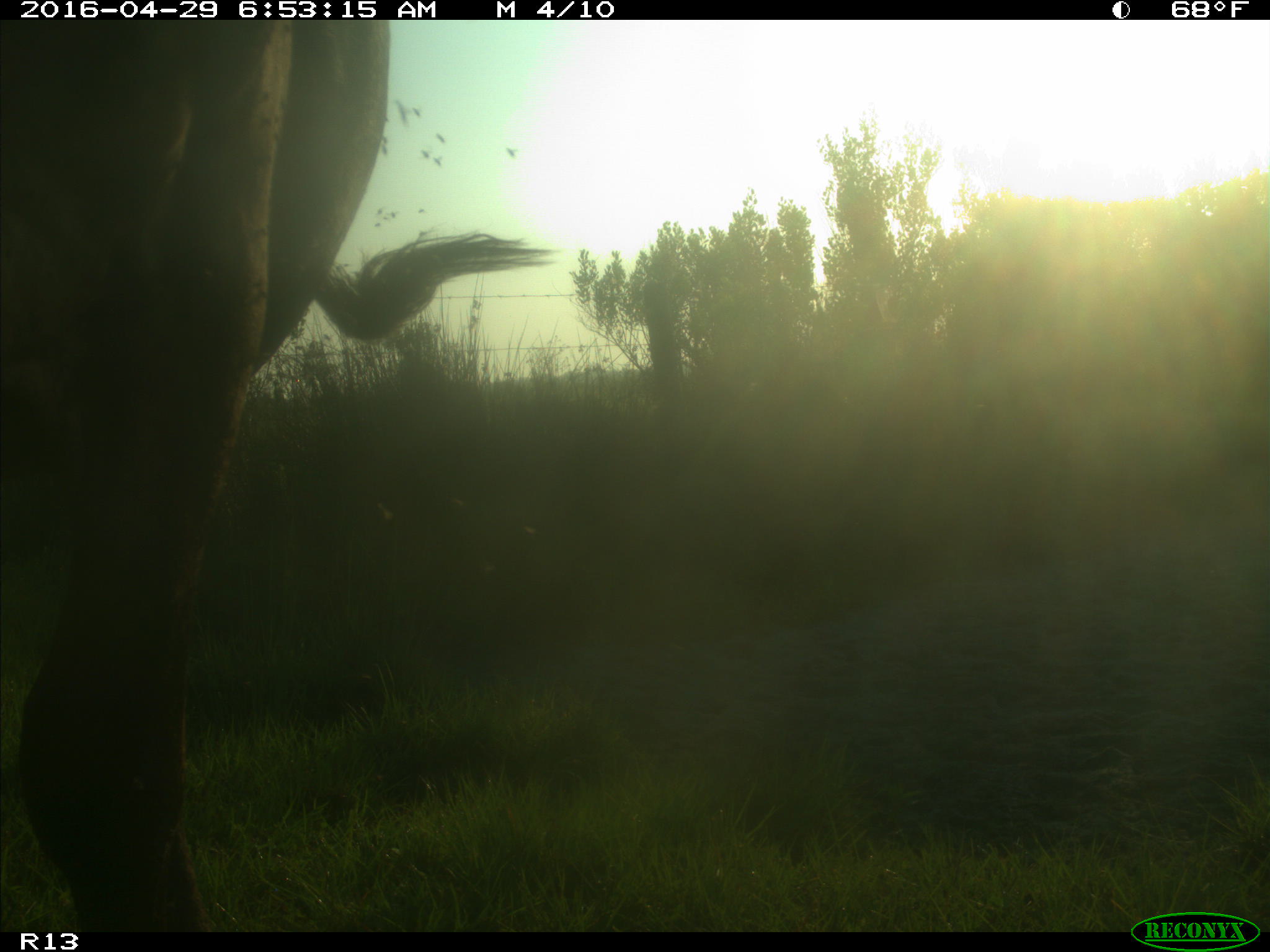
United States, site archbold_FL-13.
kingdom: Animalia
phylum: Chordata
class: Mammalia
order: Artiodactyla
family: Bovidae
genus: Bos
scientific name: Bos taurus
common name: domestic cow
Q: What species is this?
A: Bos taurus (domestic cow).